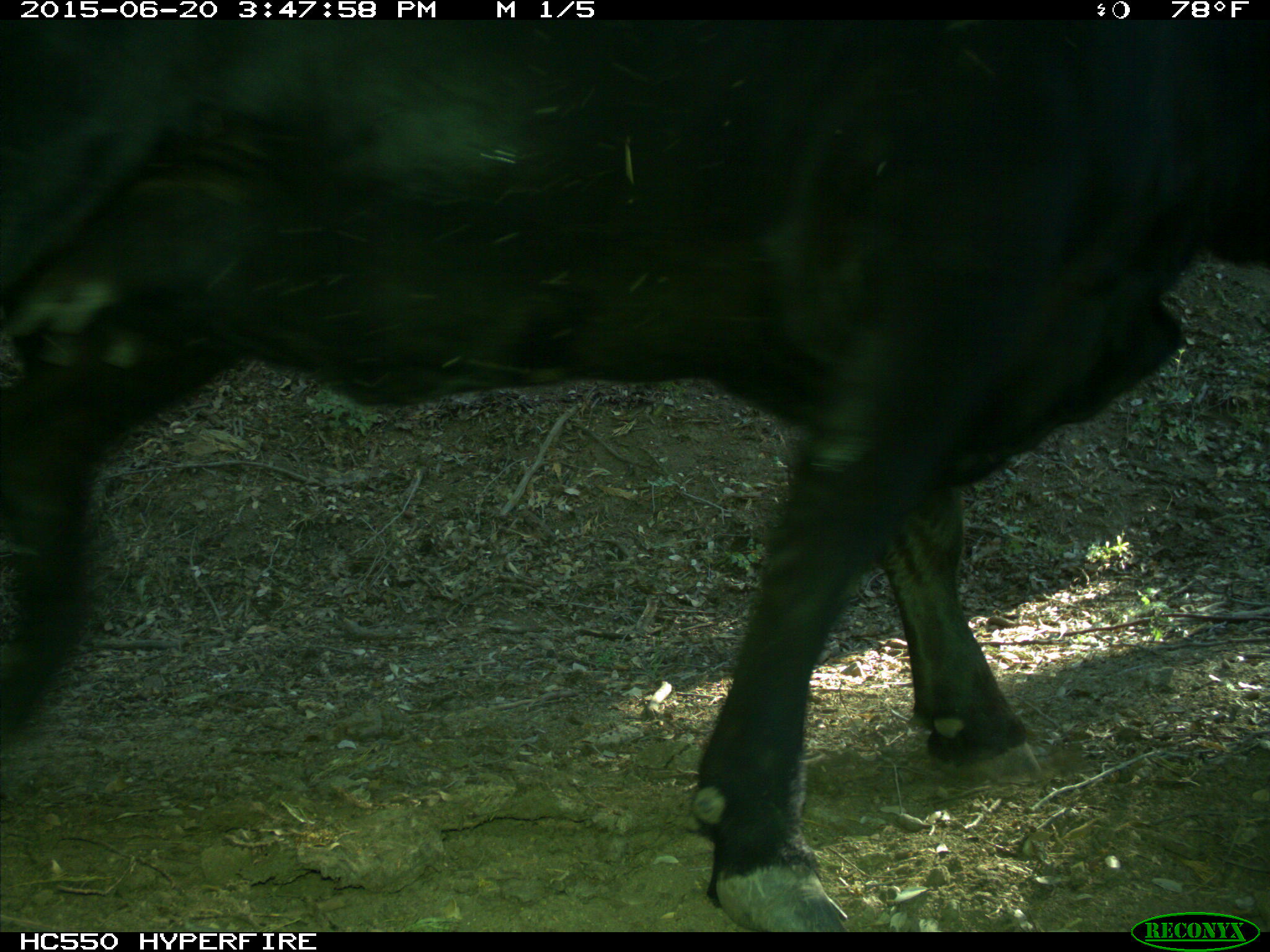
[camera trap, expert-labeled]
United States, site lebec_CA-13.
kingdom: Animalia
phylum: Chordata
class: Mammalia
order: Artiodactyla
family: Bovidae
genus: Bos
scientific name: Bos taurus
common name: domestic cow